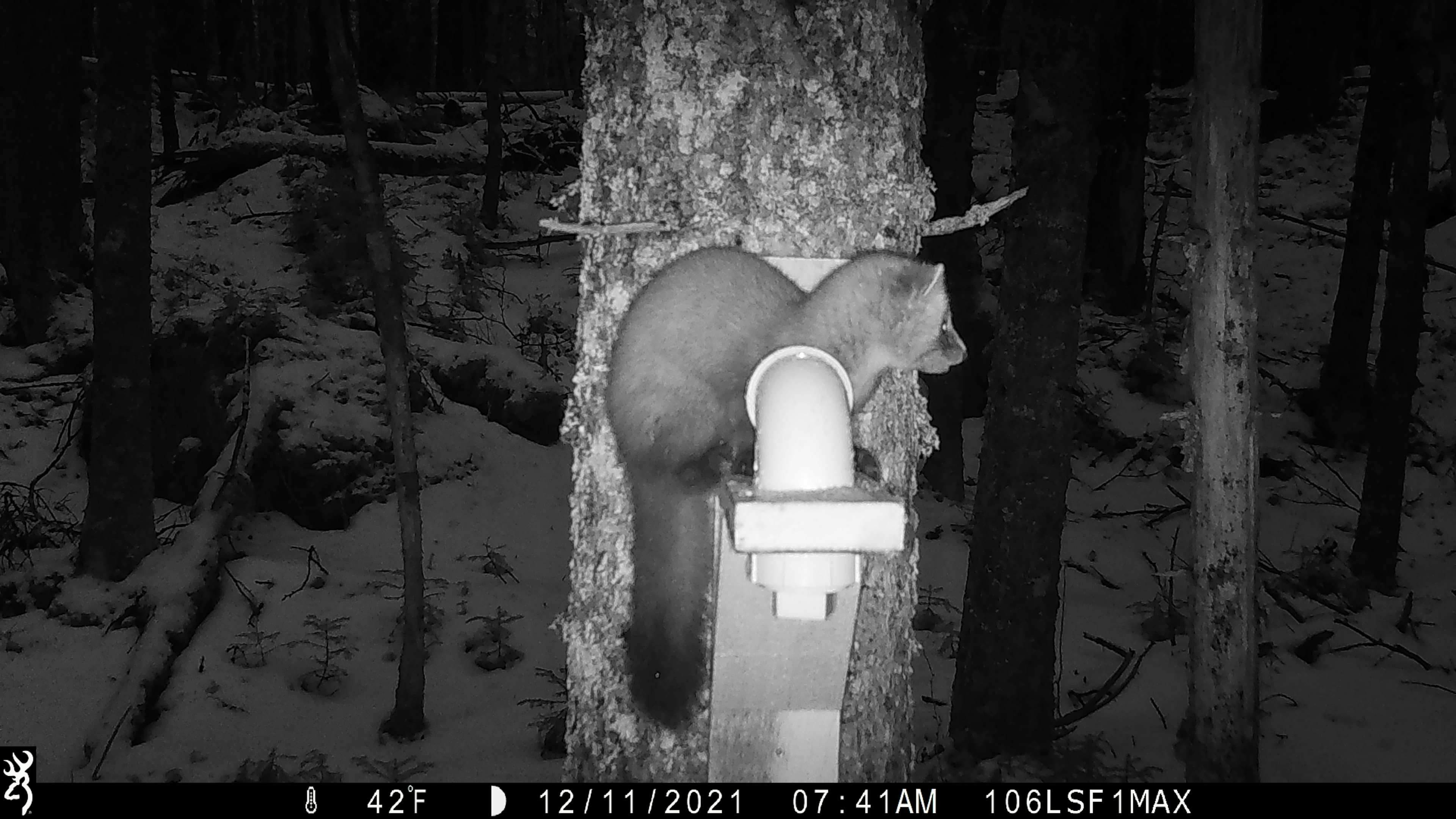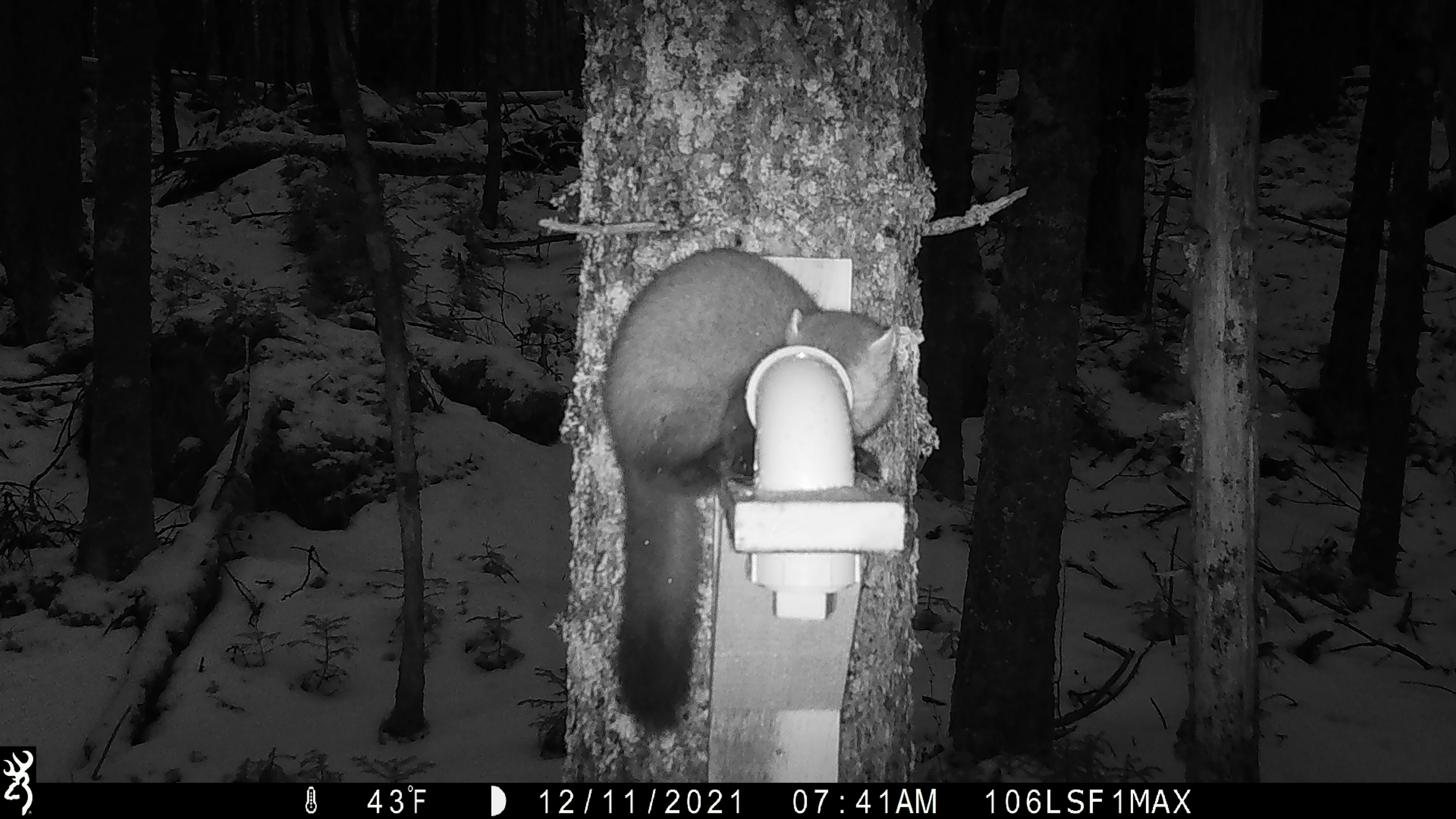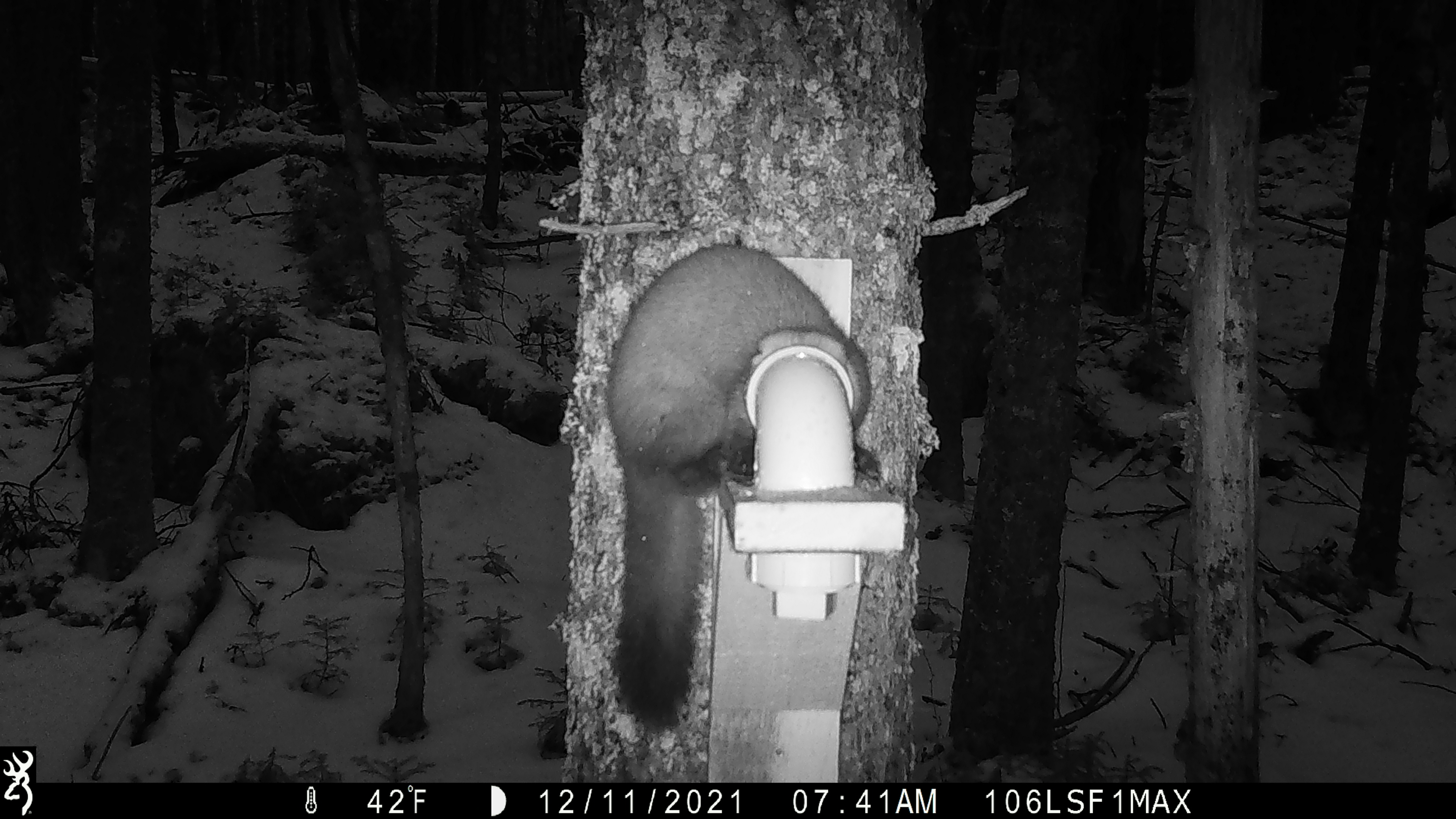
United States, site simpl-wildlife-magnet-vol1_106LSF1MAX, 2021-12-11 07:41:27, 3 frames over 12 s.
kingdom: Animalia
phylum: Chordata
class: Mammalia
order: Carnivora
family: Mustelidae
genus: Martes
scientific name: Martes americana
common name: american marten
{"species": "american marten (Martes americana)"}